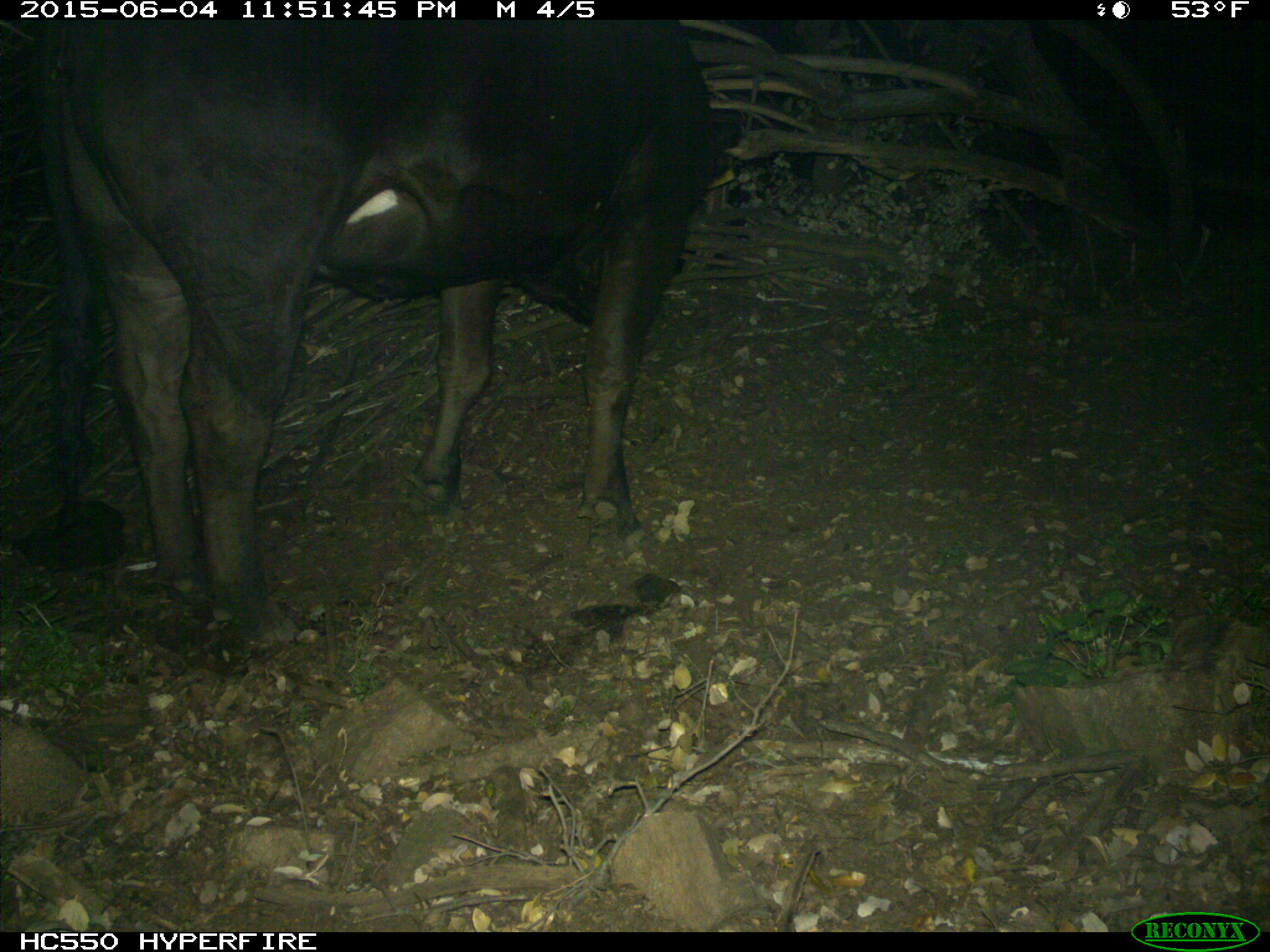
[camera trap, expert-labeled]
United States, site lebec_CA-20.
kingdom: Animalia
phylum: Chordata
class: Mammalia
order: Artiodactyla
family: Bovidae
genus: Bos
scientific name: Bos taurus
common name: domestic cow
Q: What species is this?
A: Bos taurus (domestic cow).